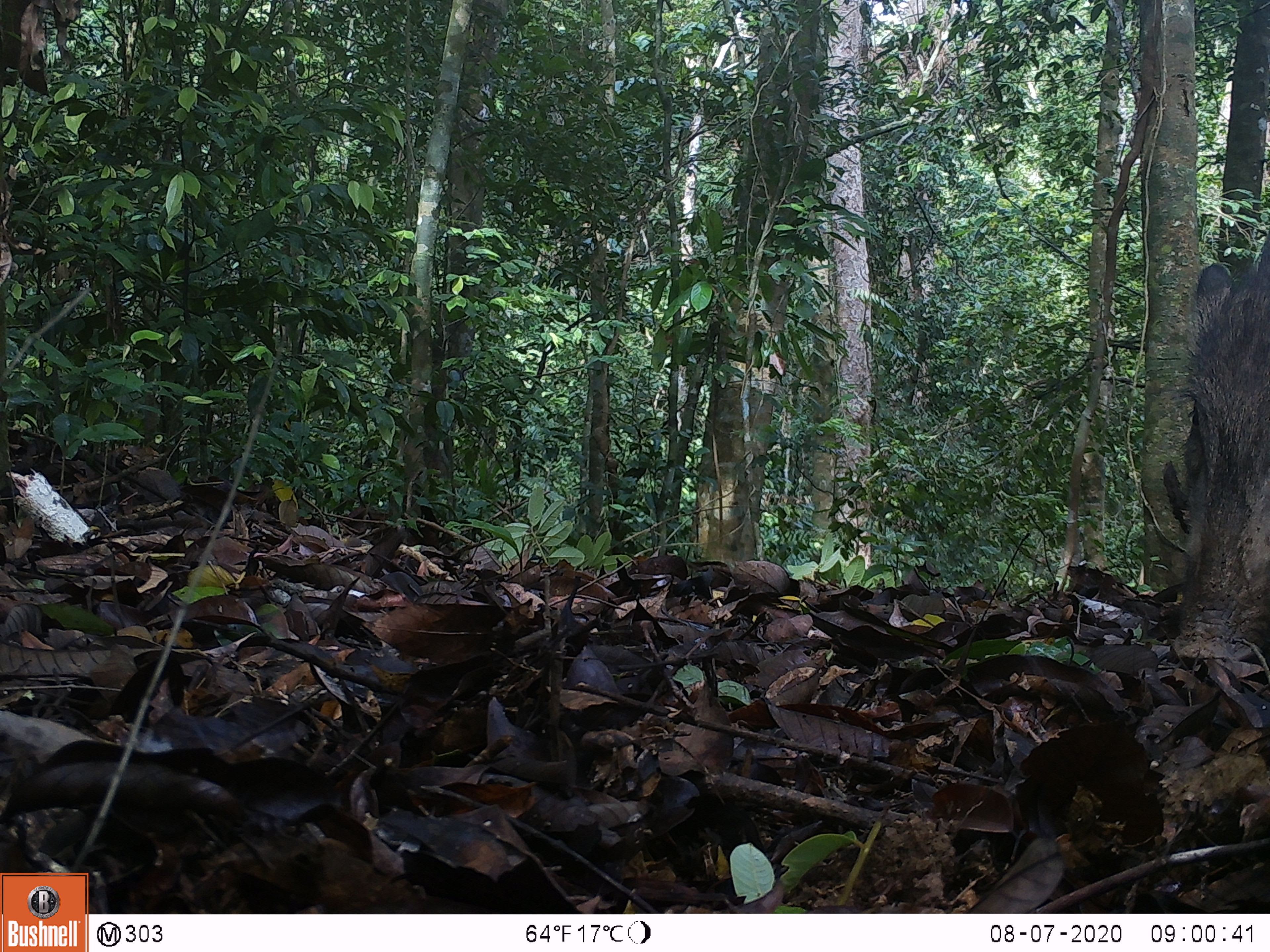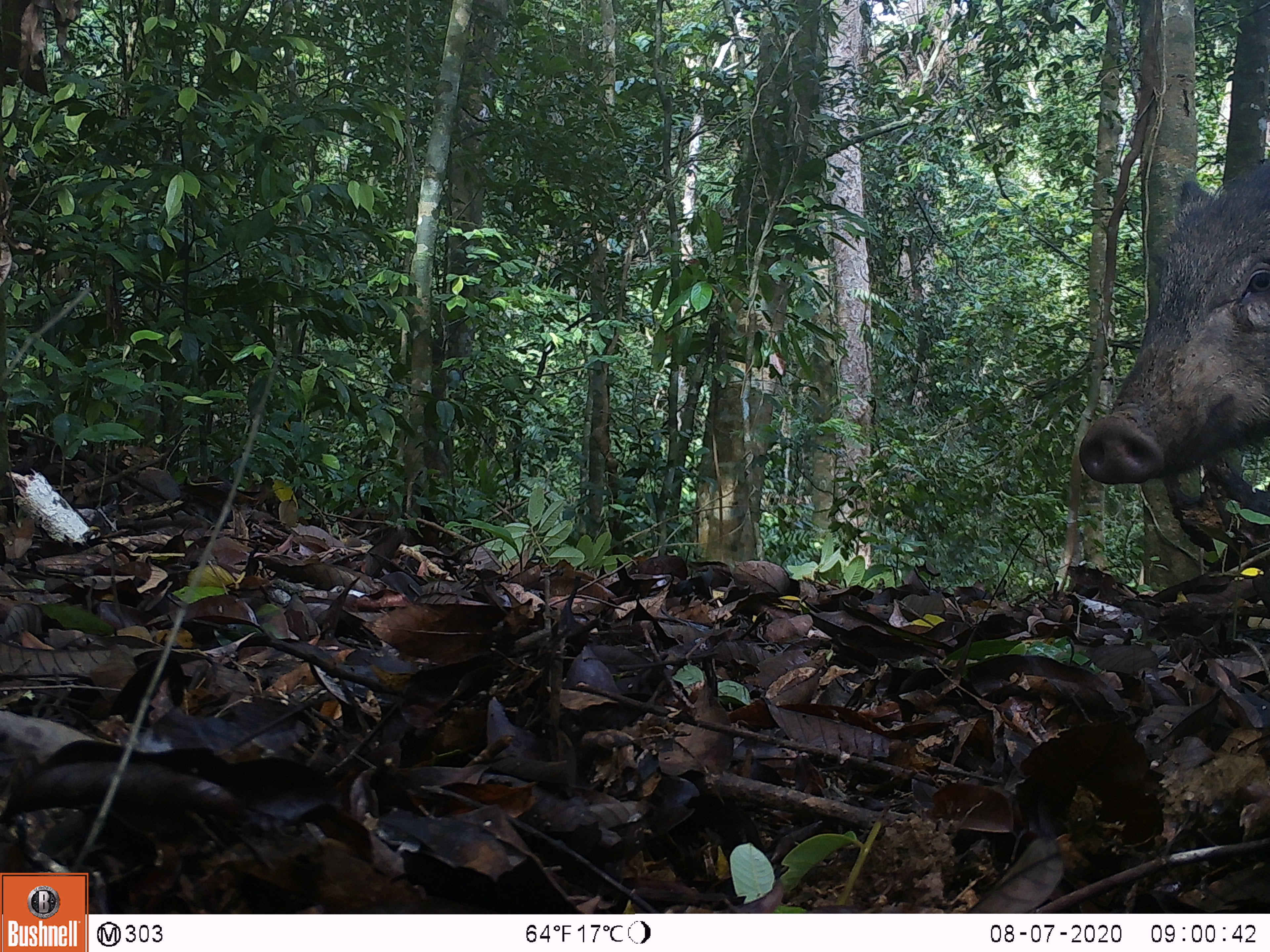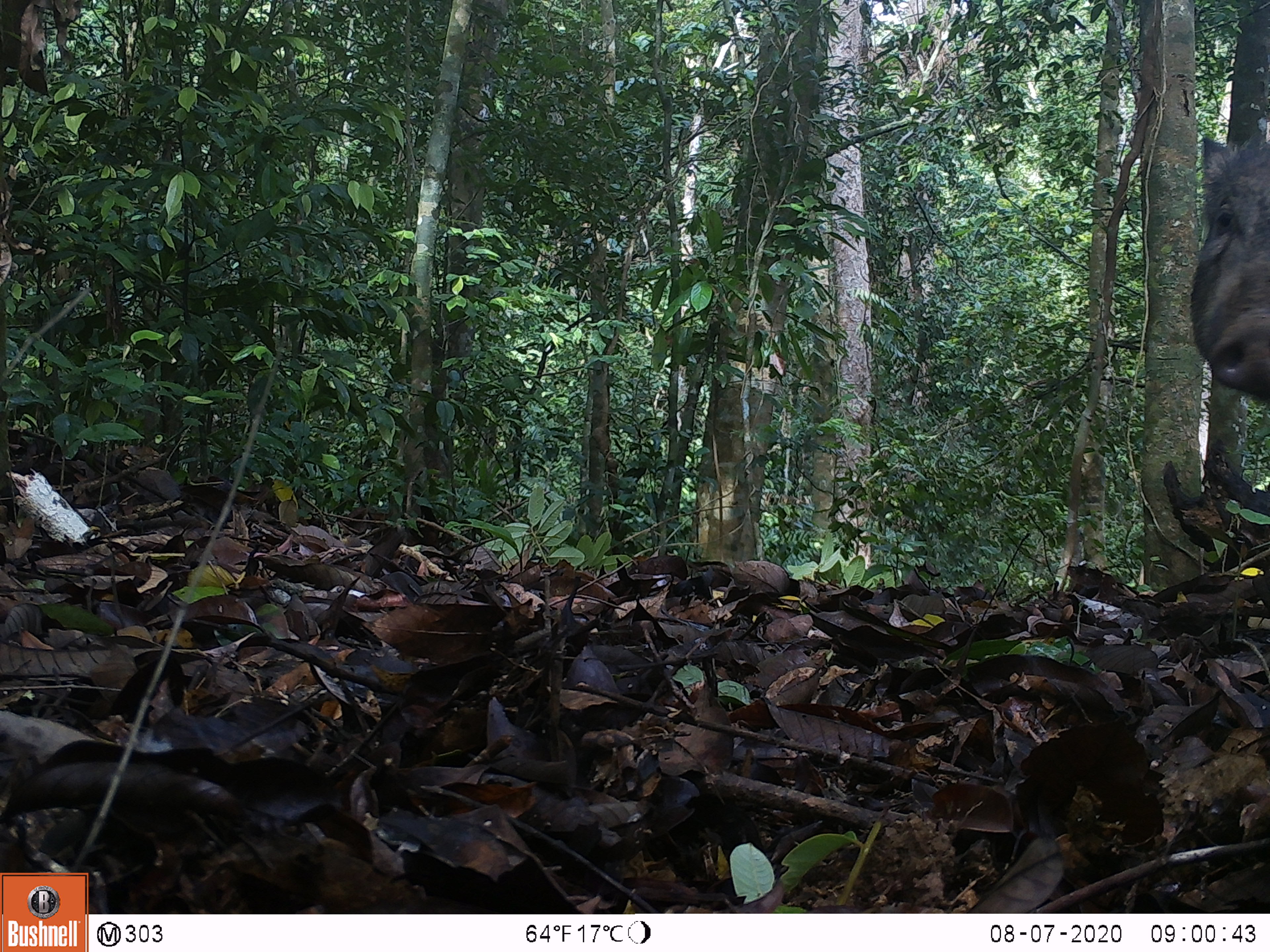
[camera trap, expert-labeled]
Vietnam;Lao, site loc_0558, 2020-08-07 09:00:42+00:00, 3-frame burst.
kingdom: Animalia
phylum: Chordata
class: Mammalia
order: Artiodactyla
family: Suidae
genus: Sus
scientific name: Sus scrofa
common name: eurasian wild pig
Eurasian wild pig (Sus scrofa). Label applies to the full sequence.